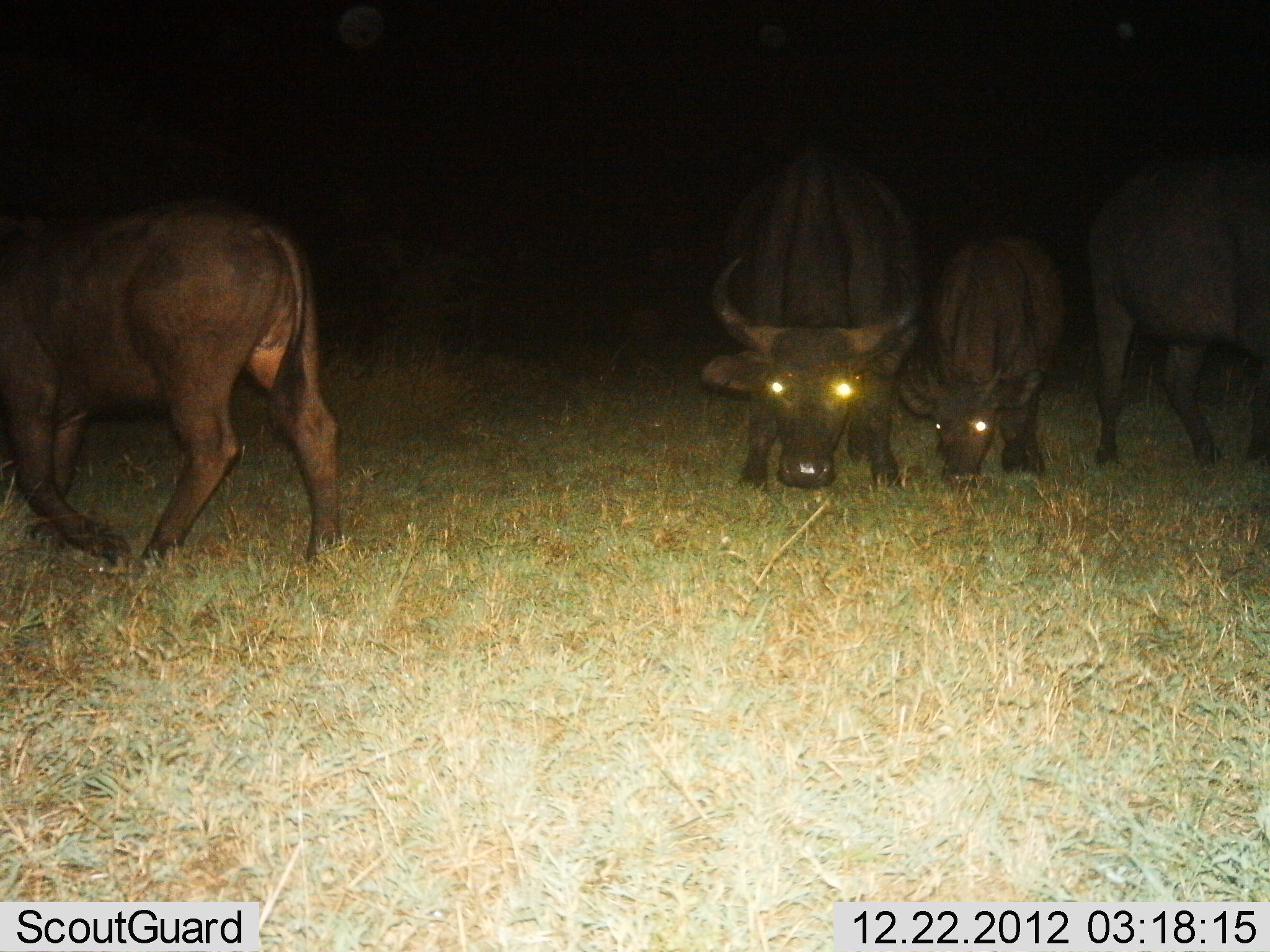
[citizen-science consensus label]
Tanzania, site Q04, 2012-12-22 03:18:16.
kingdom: Animalia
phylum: Chordata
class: Mammalia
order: Artiodactyla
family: Bovidae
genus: Syncerus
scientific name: Syncerus caffer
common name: cape buffalo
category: buffalo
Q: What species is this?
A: Buffalo (cape buffalo) (Syncerus caffer).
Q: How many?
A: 4.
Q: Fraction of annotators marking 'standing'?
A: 46%.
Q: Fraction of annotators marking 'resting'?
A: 0%.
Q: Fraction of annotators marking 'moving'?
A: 18%.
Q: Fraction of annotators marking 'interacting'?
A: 4%.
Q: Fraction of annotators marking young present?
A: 57%.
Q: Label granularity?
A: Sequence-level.